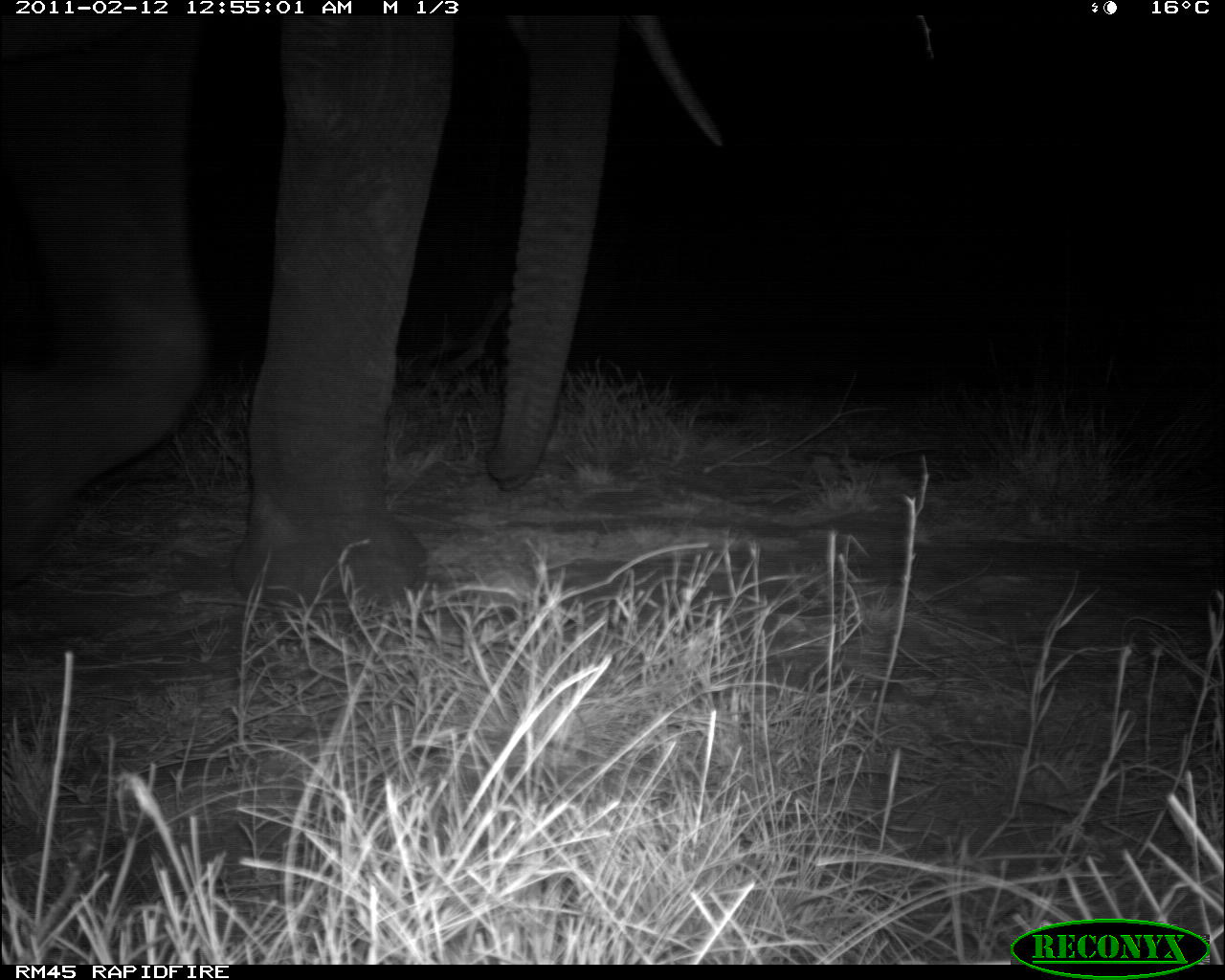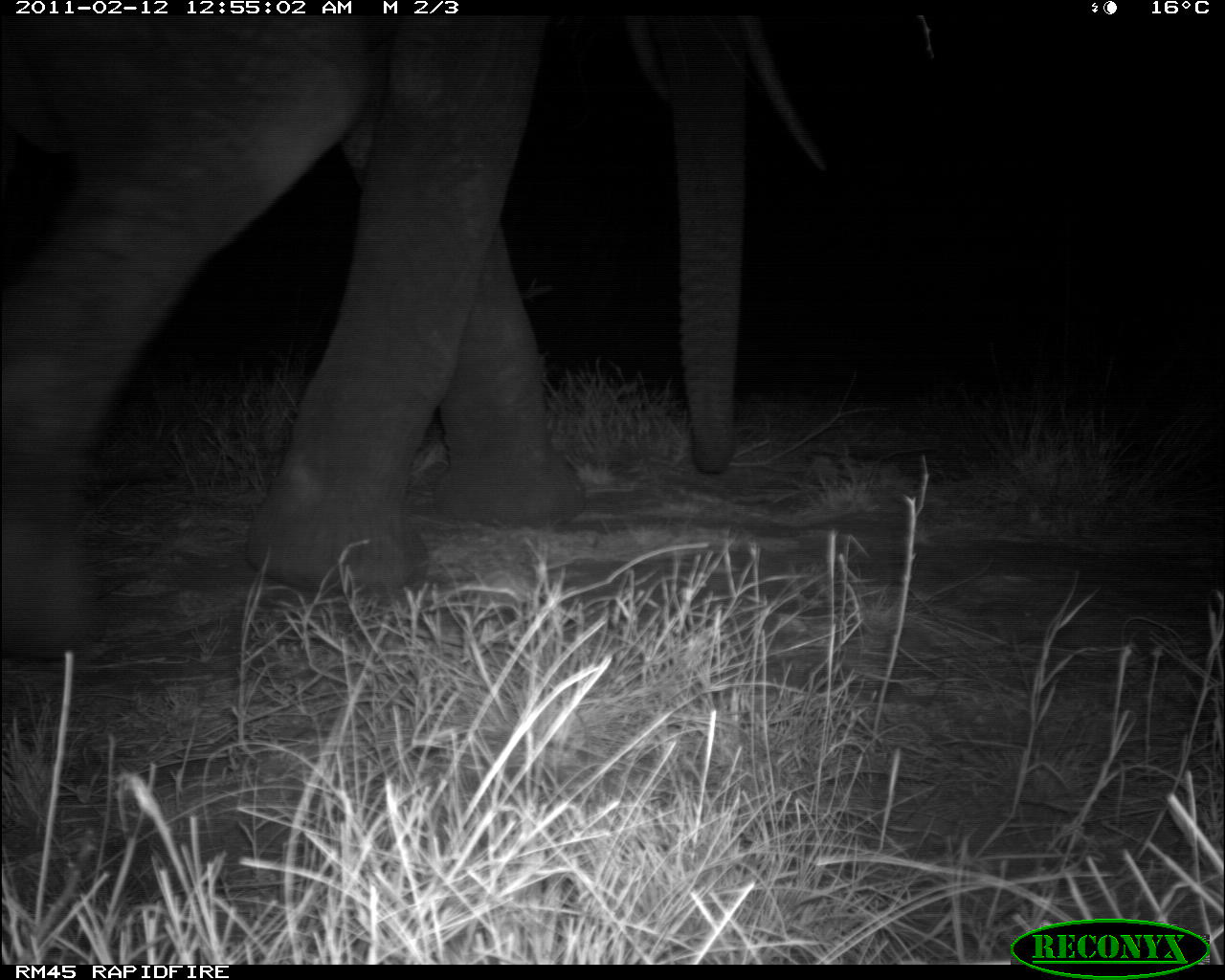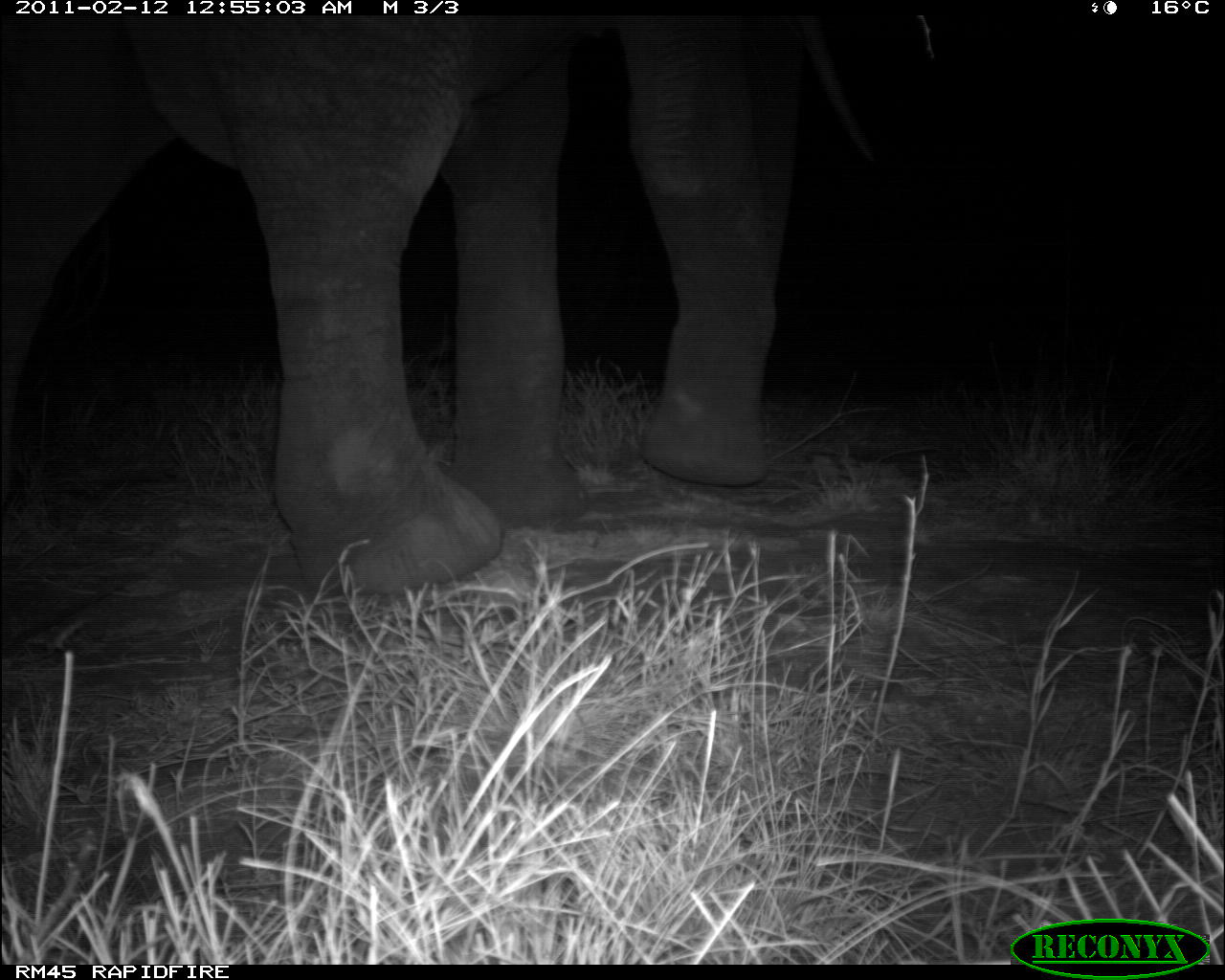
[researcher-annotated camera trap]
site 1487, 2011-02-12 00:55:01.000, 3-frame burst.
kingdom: Animalia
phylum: Chordata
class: Mammalia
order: Proboscidea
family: Elephantidae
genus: Loxodonta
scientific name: Loxodonta africana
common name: african bush elephant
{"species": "Loxodonta africana (african bush elephant)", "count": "1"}